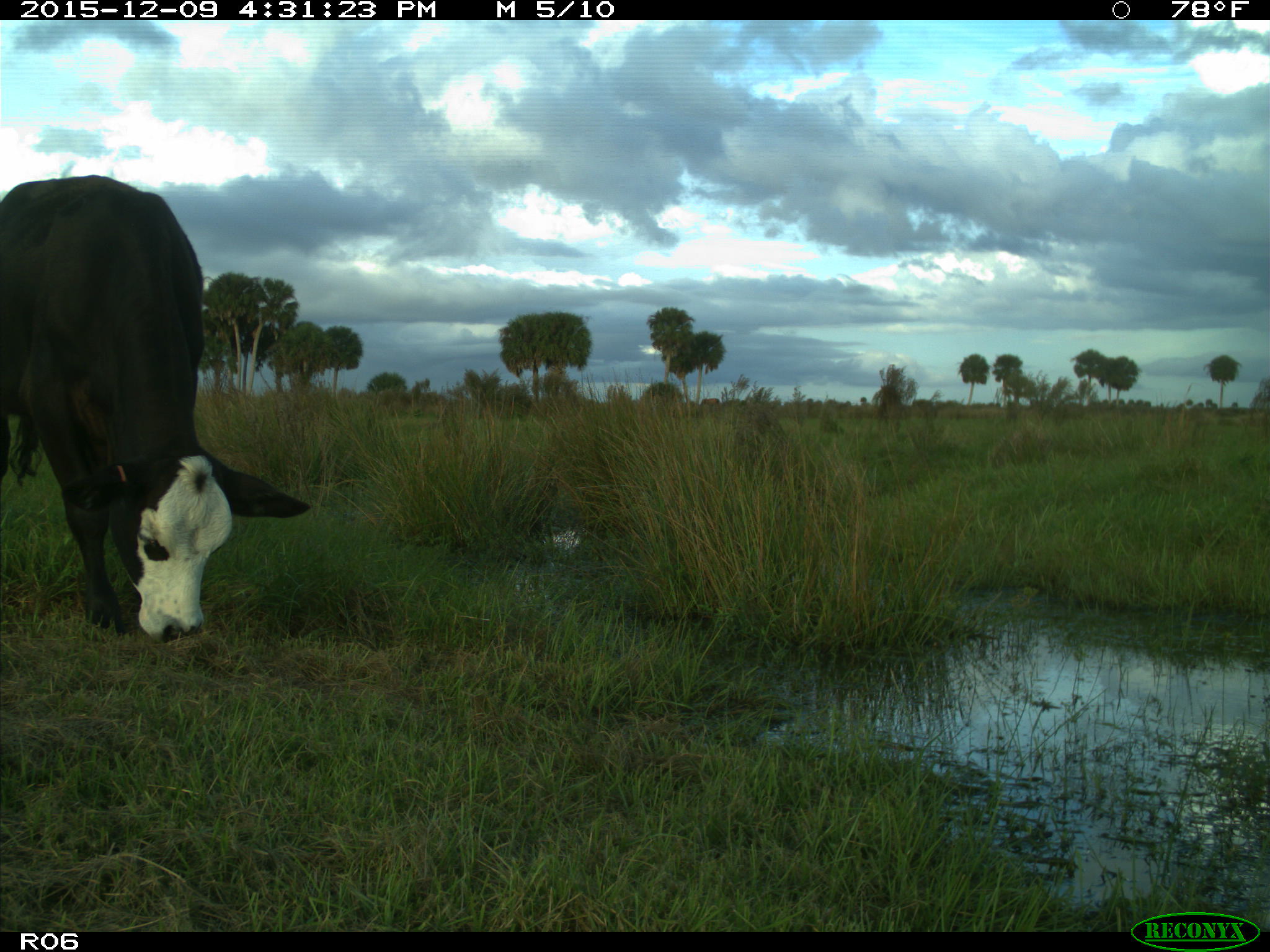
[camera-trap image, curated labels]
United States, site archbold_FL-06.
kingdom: Animalia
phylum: Chordata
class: Mammalia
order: Artiodactyla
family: Bovidae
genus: Bos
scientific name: Bos taurus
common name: domestic cow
Bos taurus (domestic cow).